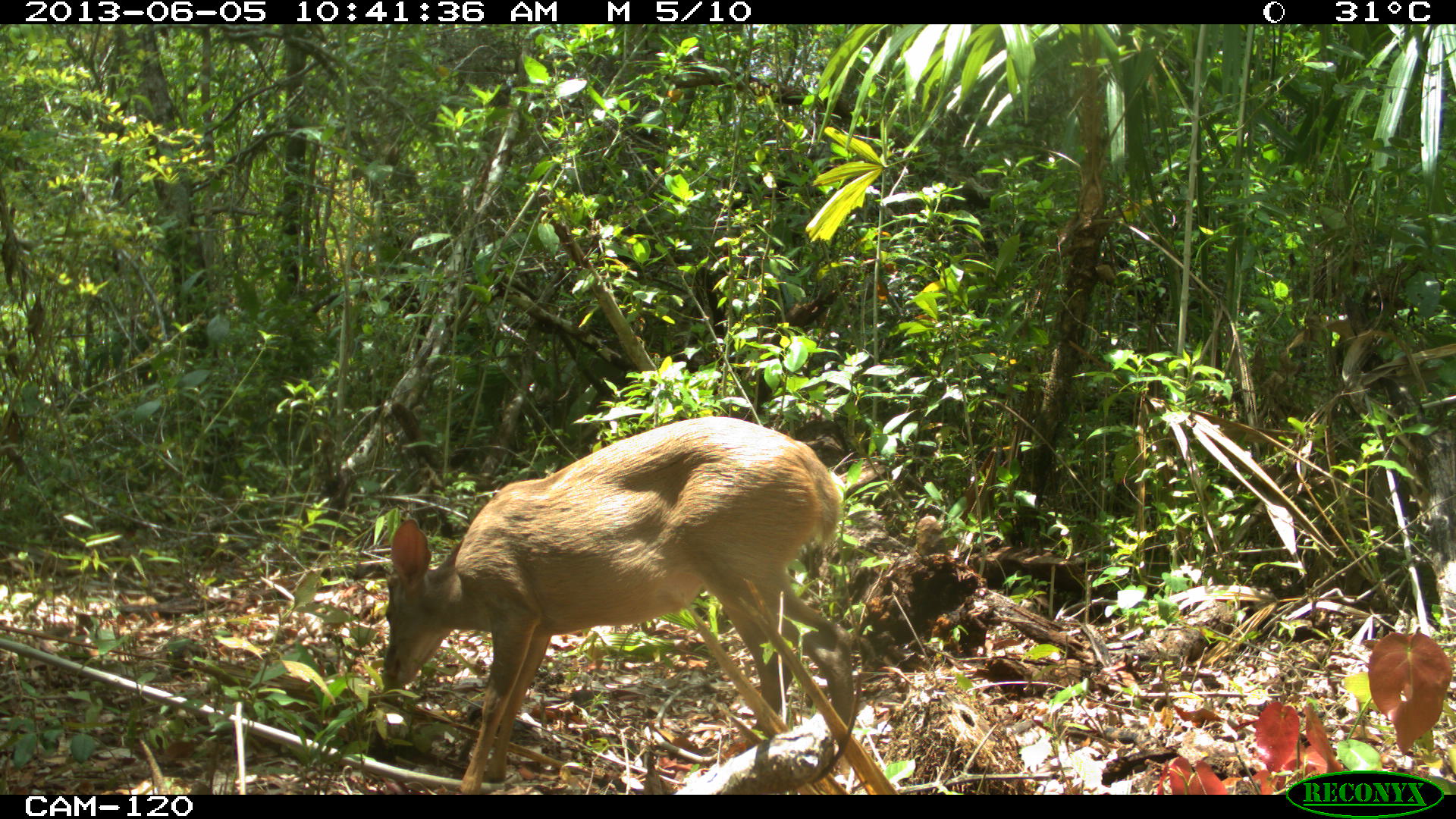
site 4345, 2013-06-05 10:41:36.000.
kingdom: Animalia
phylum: Chordata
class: Mammalia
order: Artiodactyla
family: Cervidae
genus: Odocoileus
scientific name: Odocoileus pandora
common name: yucatán brown brocket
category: mazama pandora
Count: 1.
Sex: female.